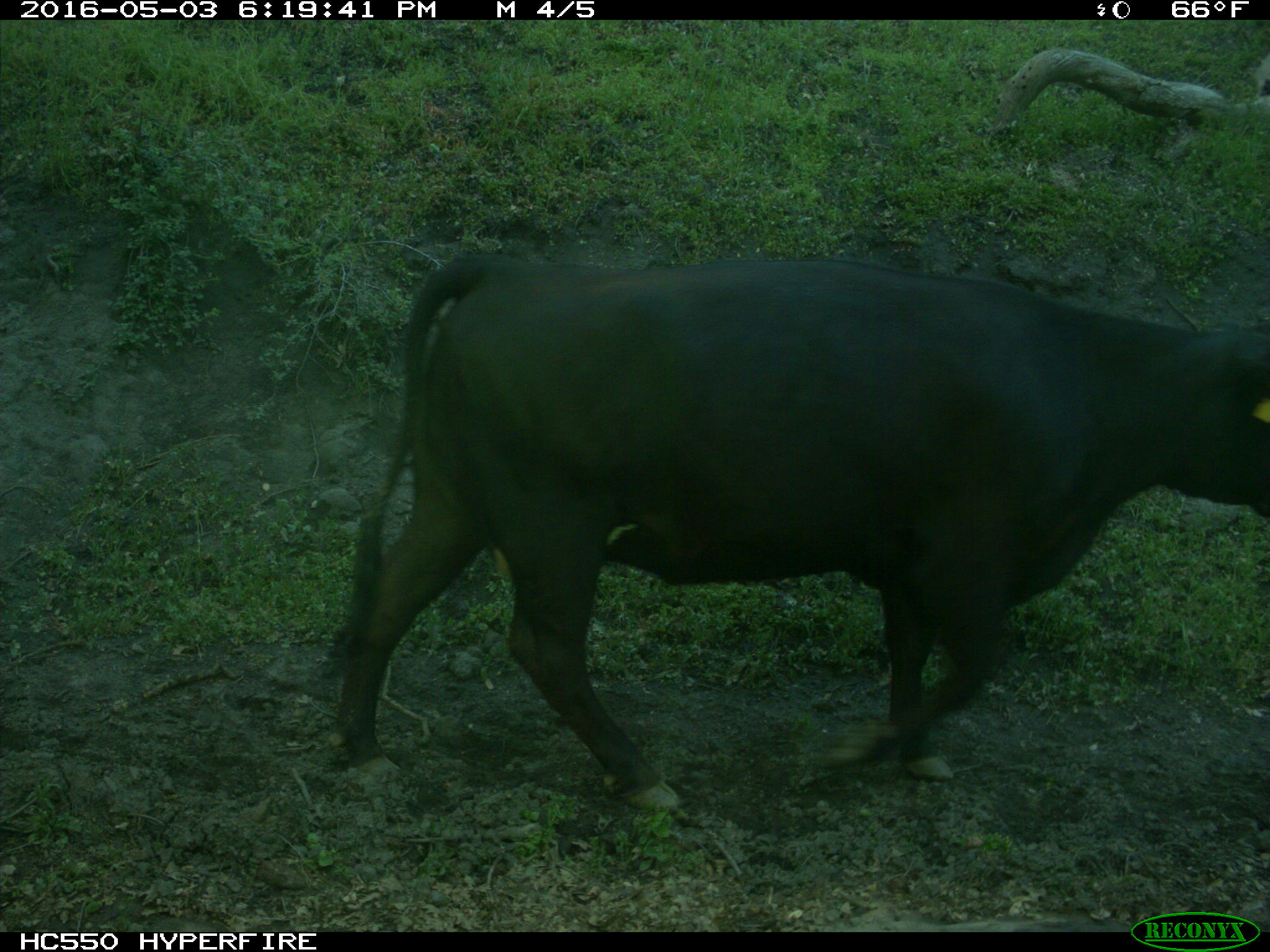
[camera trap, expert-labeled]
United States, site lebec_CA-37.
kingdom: Animalia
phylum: Chordata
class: Mammalia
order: Artiodactyla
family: Bovidae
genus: Bos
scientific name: Bos taurus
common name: domestic cow